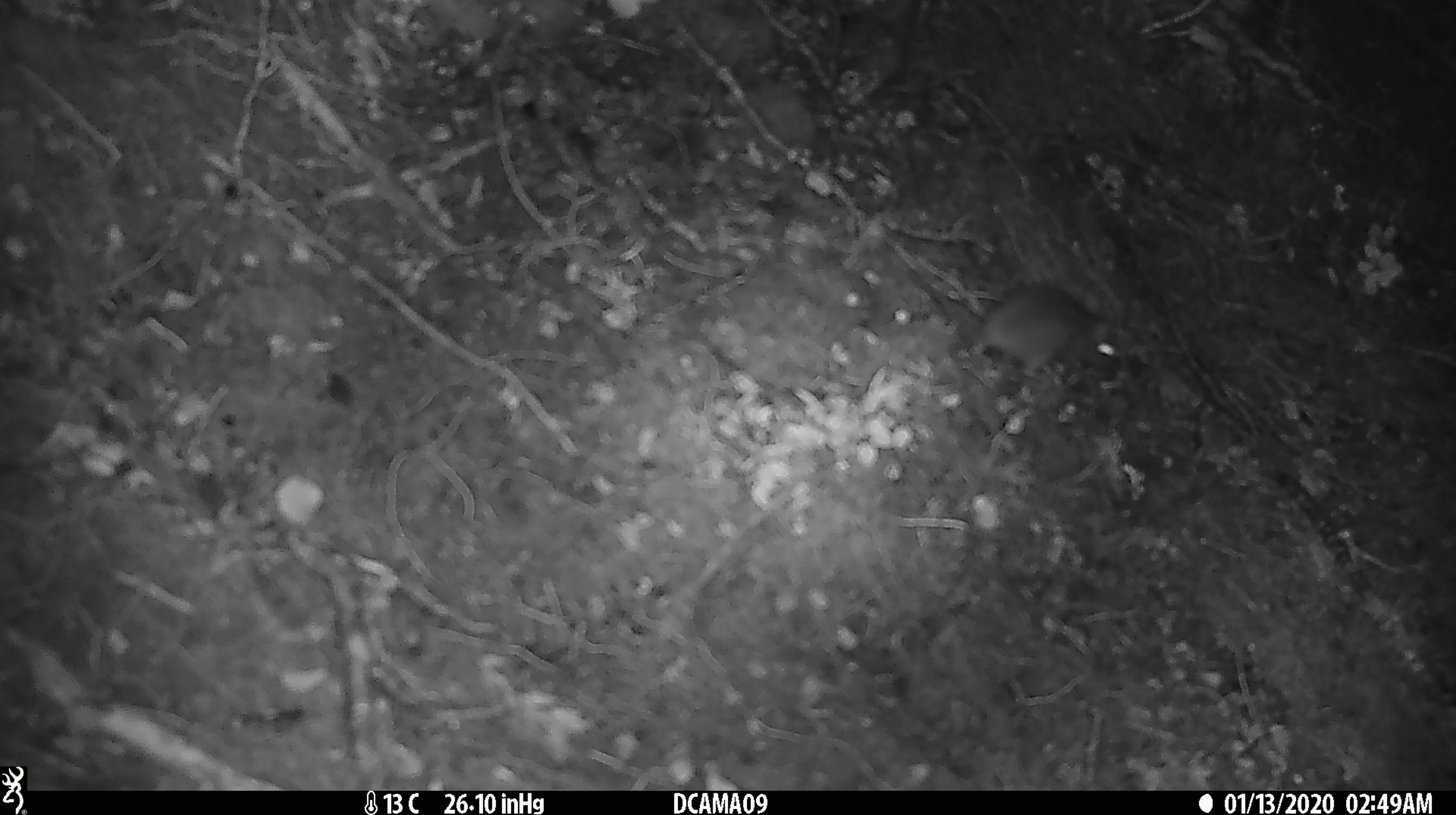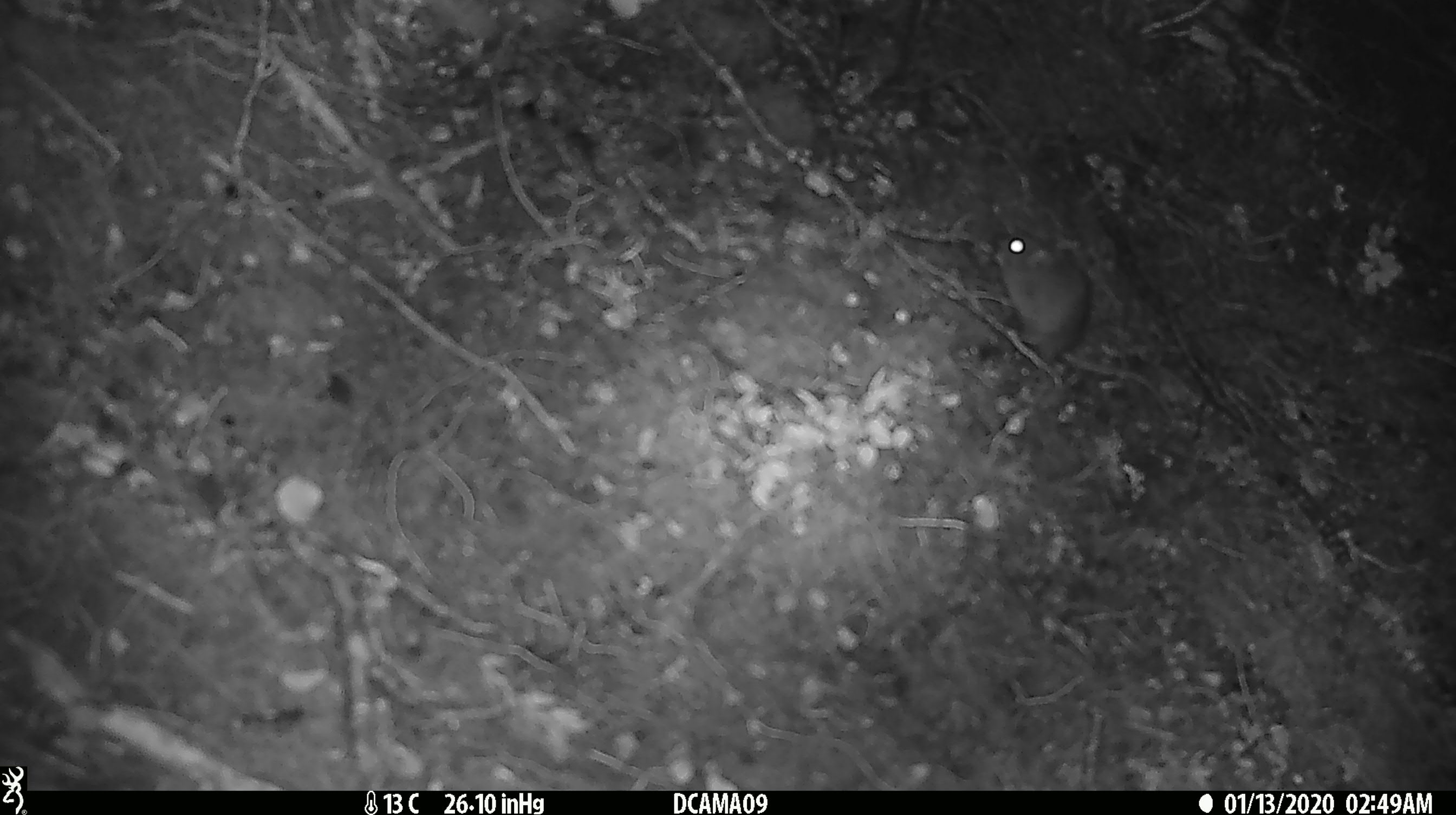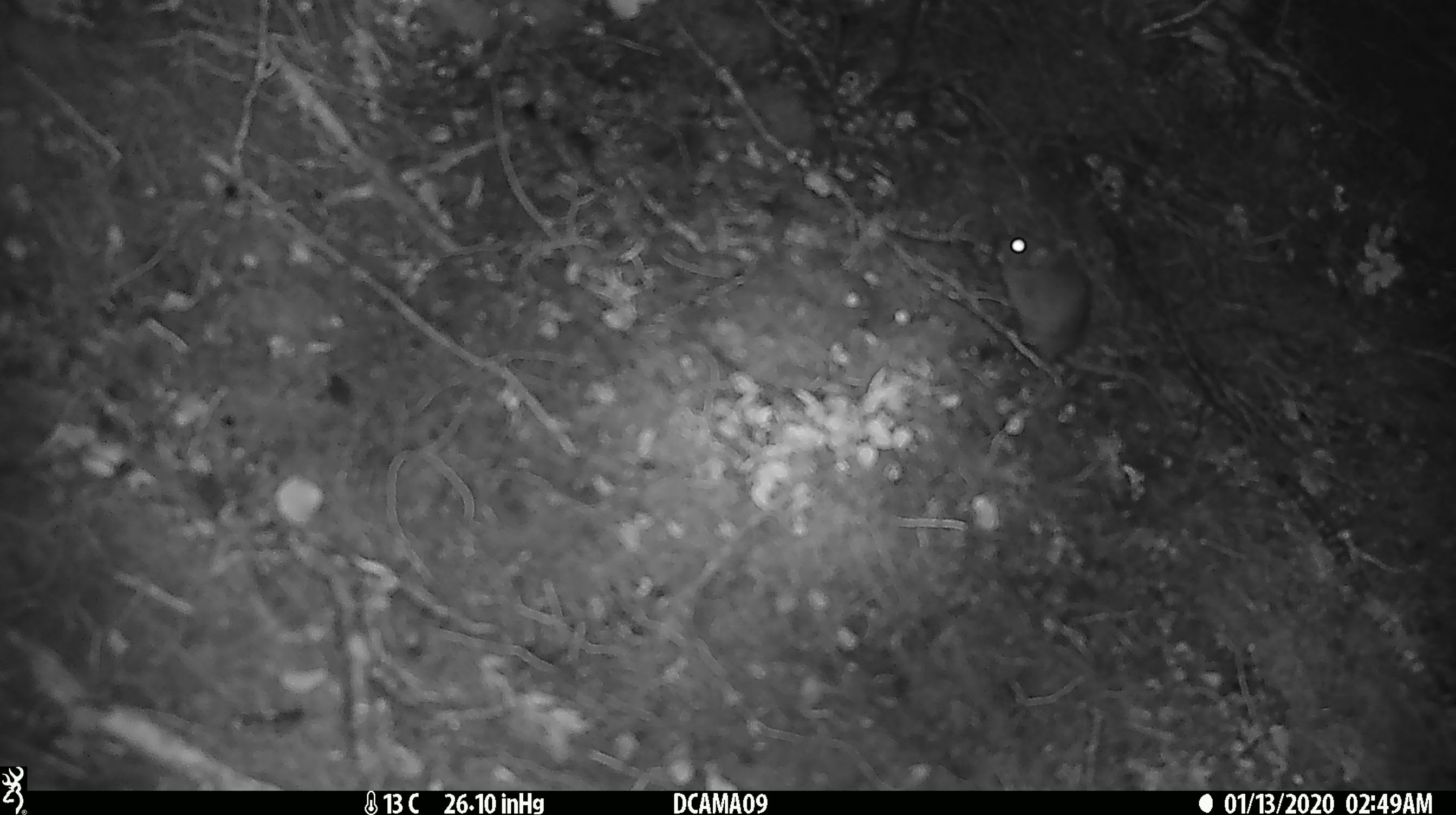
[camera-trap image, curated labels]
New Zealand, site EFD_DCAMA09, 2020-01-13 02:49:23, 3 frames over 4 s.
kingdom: Animalia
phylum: Chordata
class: Mammalia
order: Rodentia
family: Muridae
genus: Mus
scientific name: Mus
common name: mouse